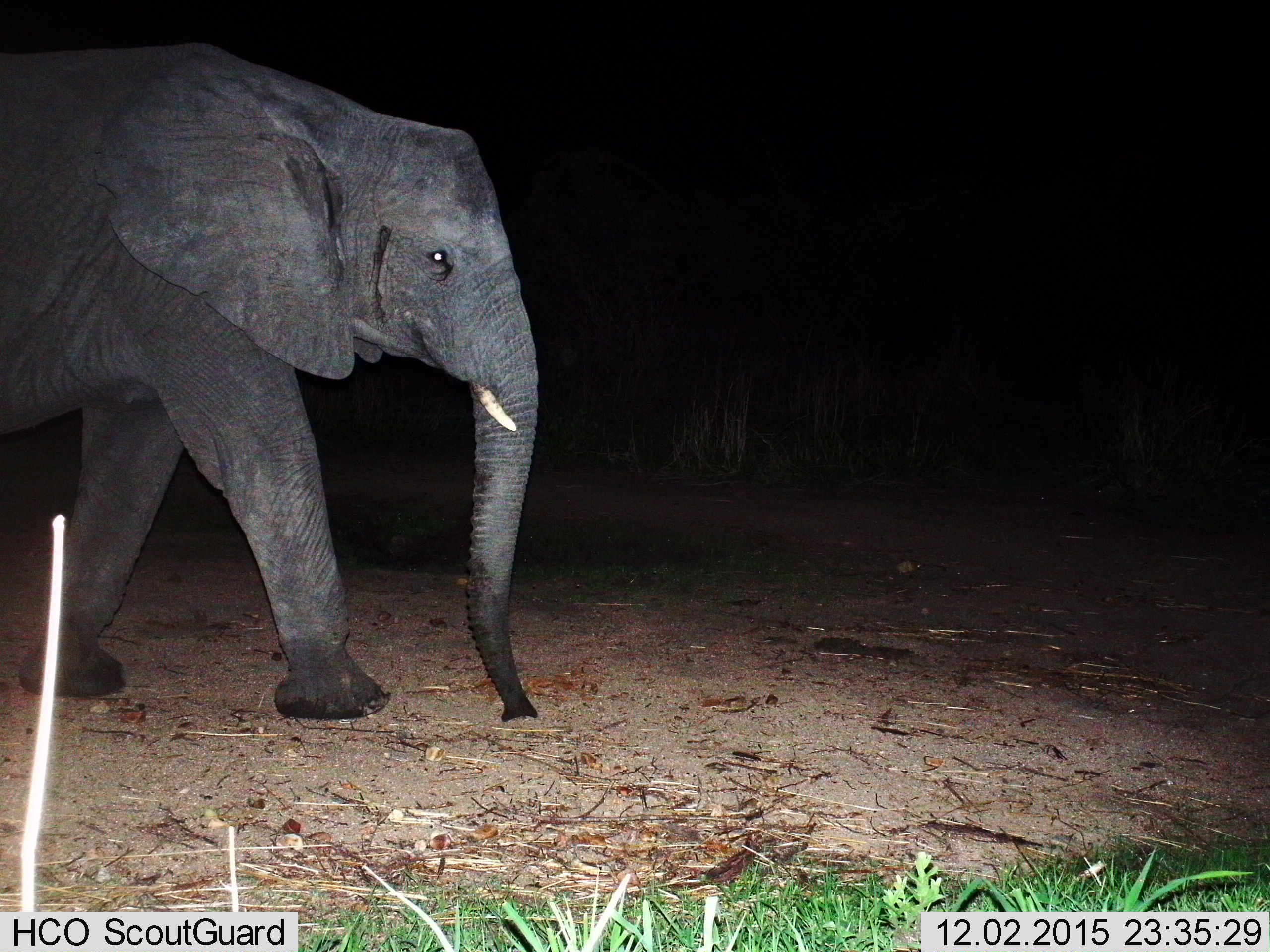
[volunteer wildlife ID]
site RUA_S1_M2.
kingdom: Animalia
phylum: Chordata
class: Mammalia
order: Proboscidea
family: Elephantidae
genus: Loxodonta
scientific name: Loxodonta africana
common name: african bush elephant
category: elephant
Elephant (african bush elephant) (Loxodonta africana), count 1. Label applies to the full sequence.